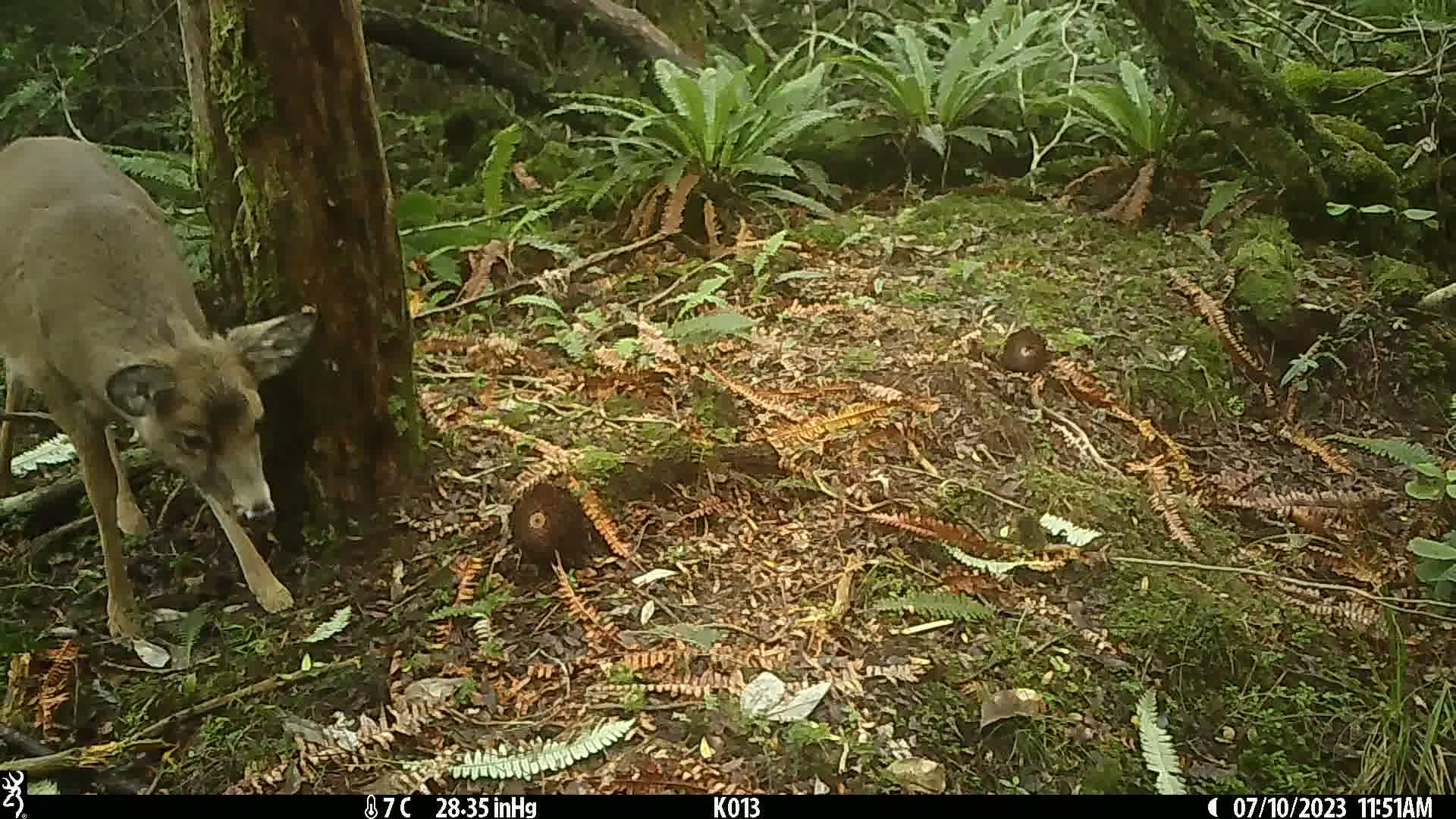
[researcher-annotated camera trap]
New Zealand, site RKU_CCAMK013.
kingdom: Animalia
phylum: Chordata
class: Mammalia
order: Artiodactyla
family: Cervidae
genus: Odocoileus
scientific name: Odocoileus virginianus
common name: white-tailed deer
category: white tailed deer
White tailed deer (white-tailed deer) (Odocoileus virginianus).